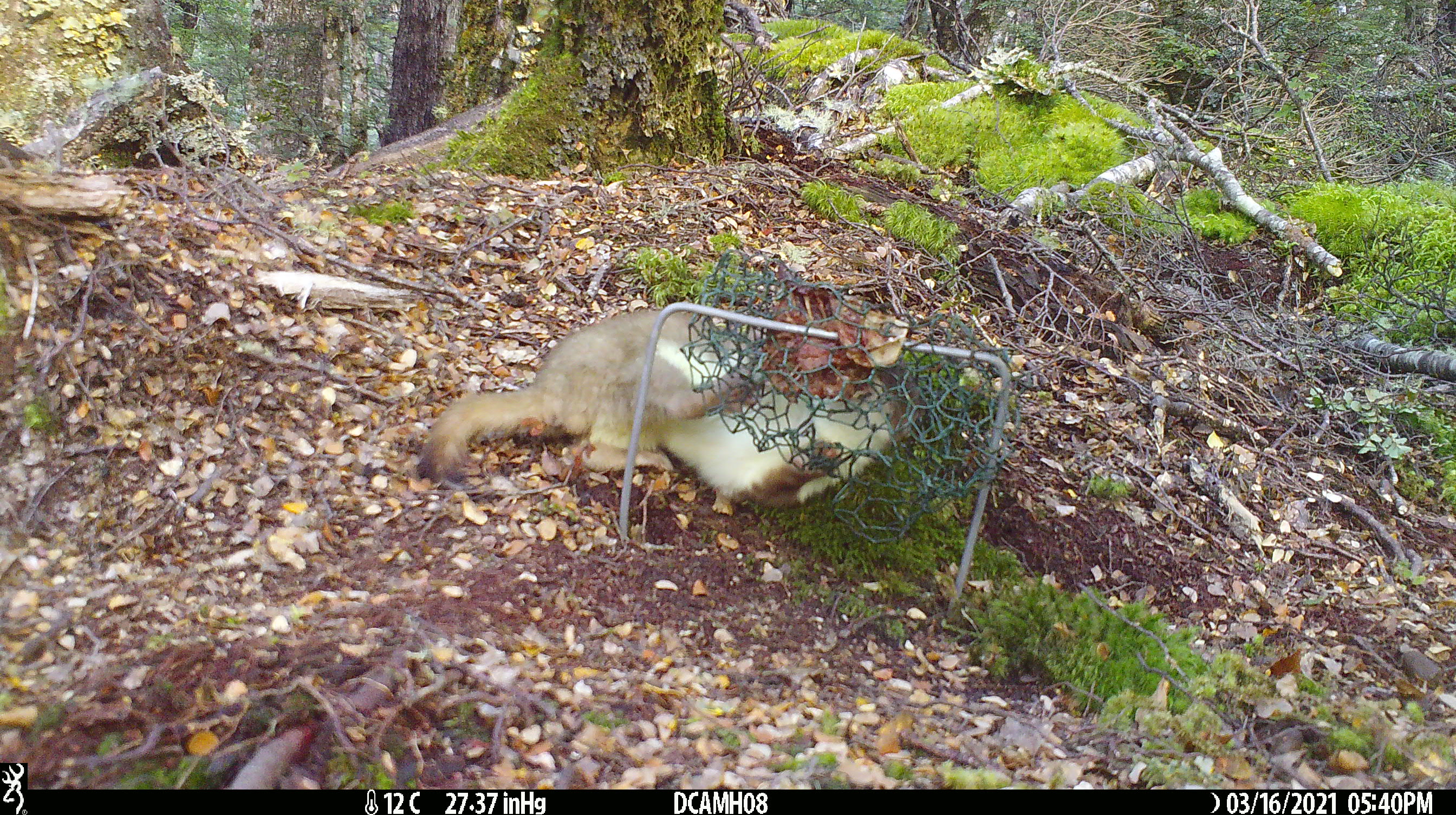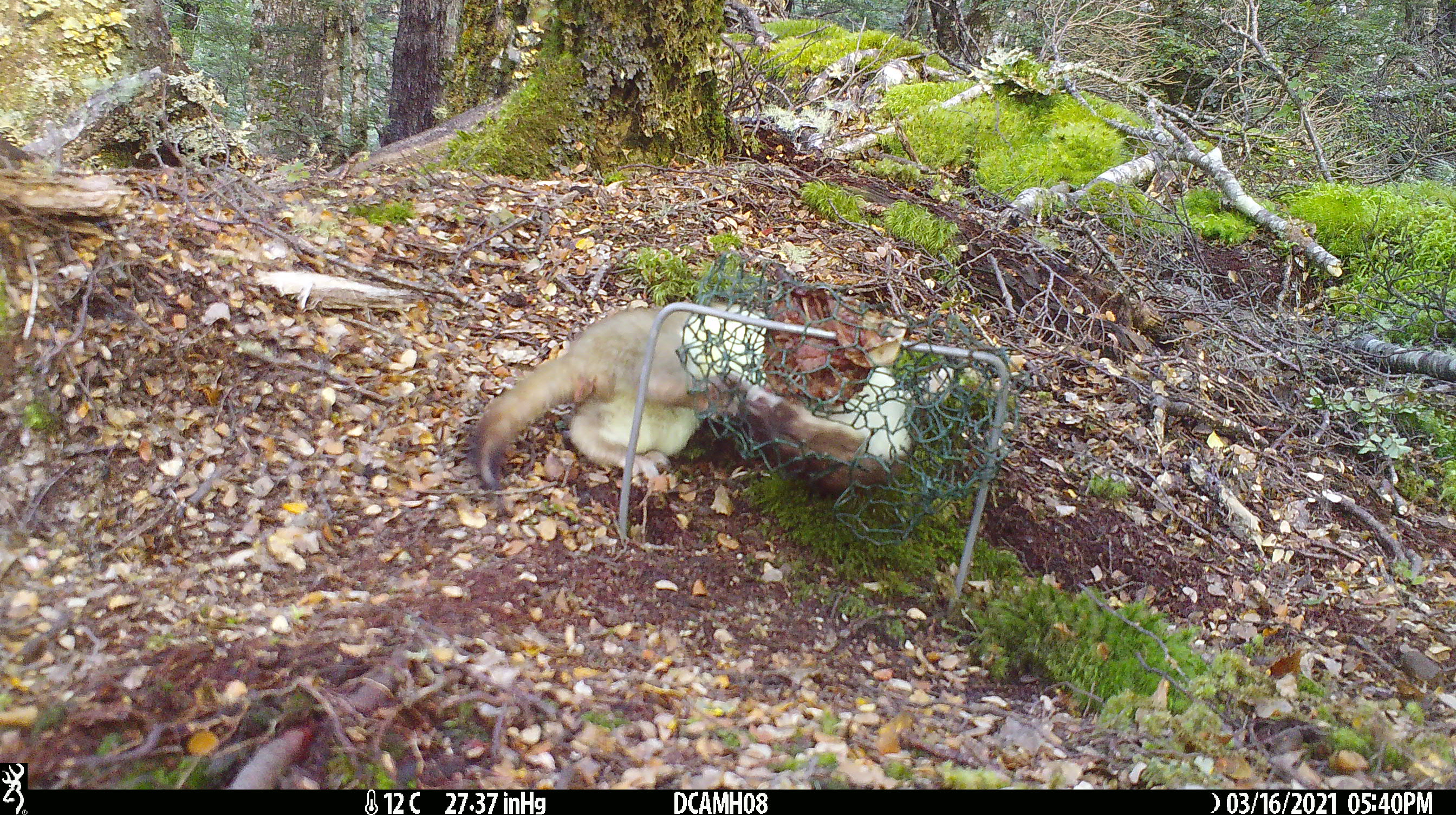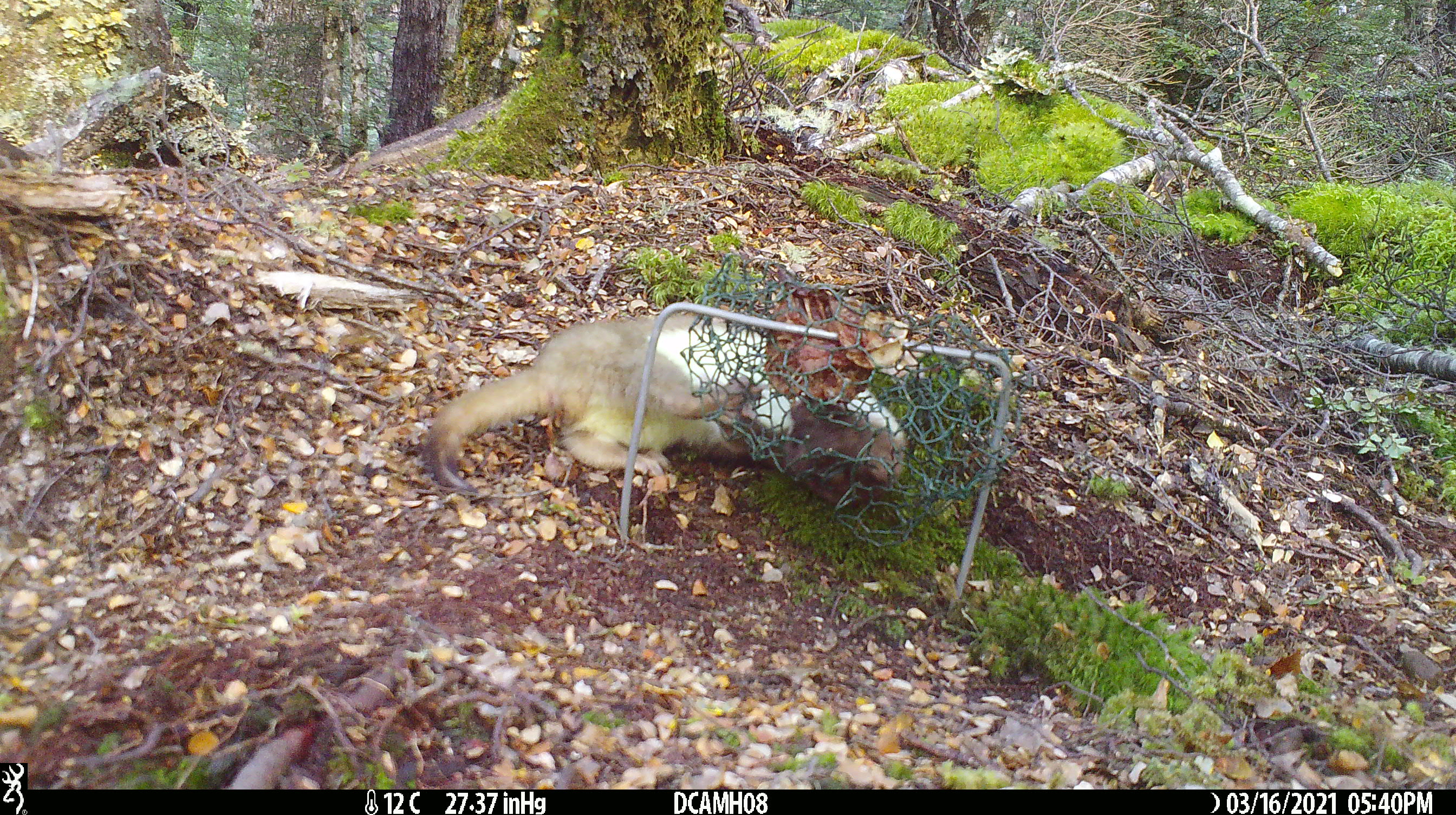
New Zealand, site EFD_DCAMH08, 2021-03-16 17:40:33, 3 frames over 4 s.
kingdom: Animalia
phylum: Chordata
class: Mammalia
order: Carnivora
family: Mustelidae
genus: Mustela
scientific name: Mustela erminea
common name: stoat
Stoat (Mustela erminea).